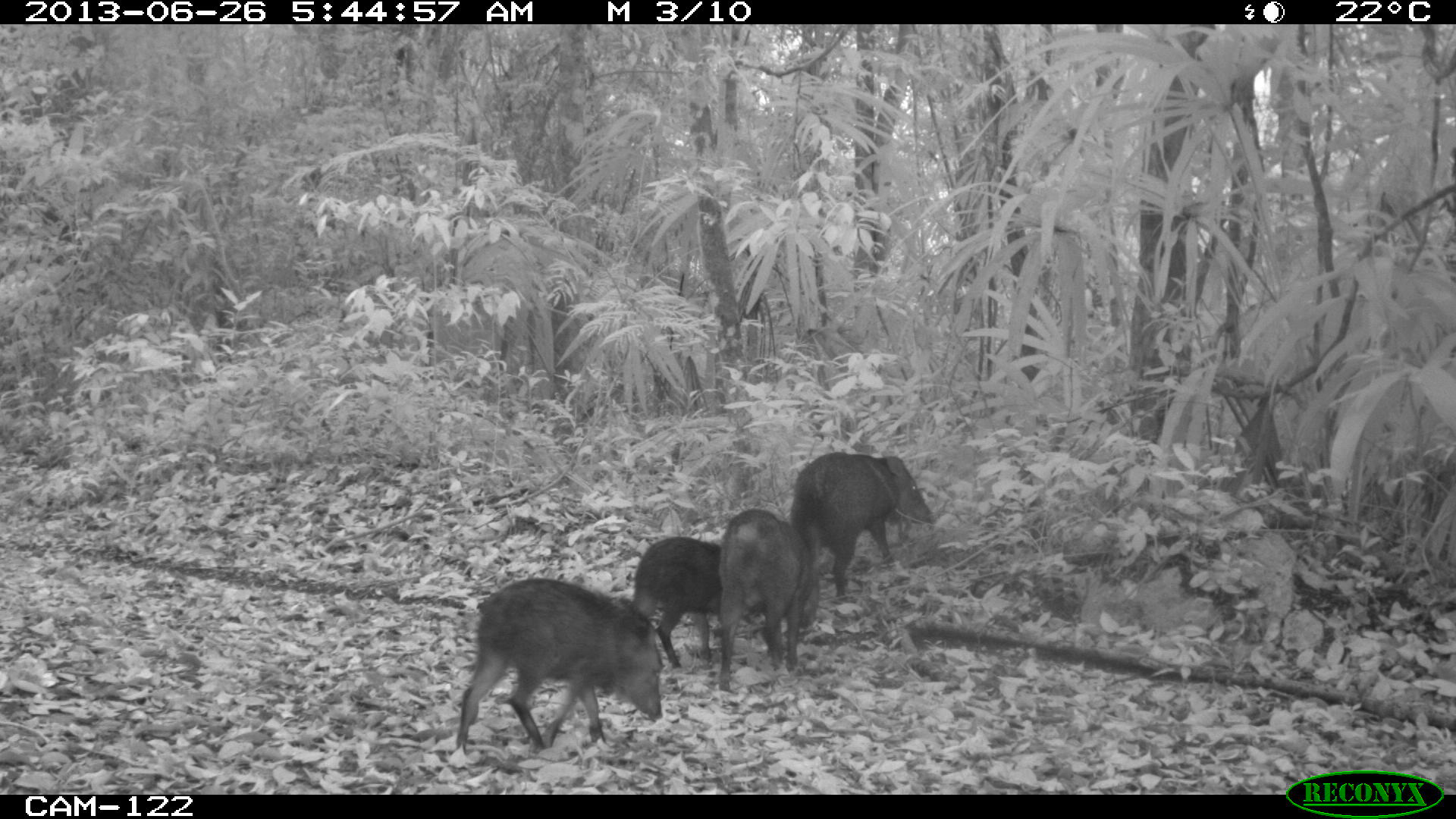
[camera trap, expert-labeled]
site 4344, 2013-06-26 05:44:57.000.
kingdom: Animalia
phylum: Chordata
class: Mammalia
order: Artiodactyla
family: Tayassuidae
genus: Pecari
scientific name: Pecari tajacu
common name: collared peccary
Pecari tajacu (collared peccary), count 7.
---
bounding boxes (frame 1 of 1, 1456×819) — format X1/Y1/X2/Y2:
pecari tajacu: 456/575/665/752; 790/450/932/599; 718/507/818/694; 630/536/721/669